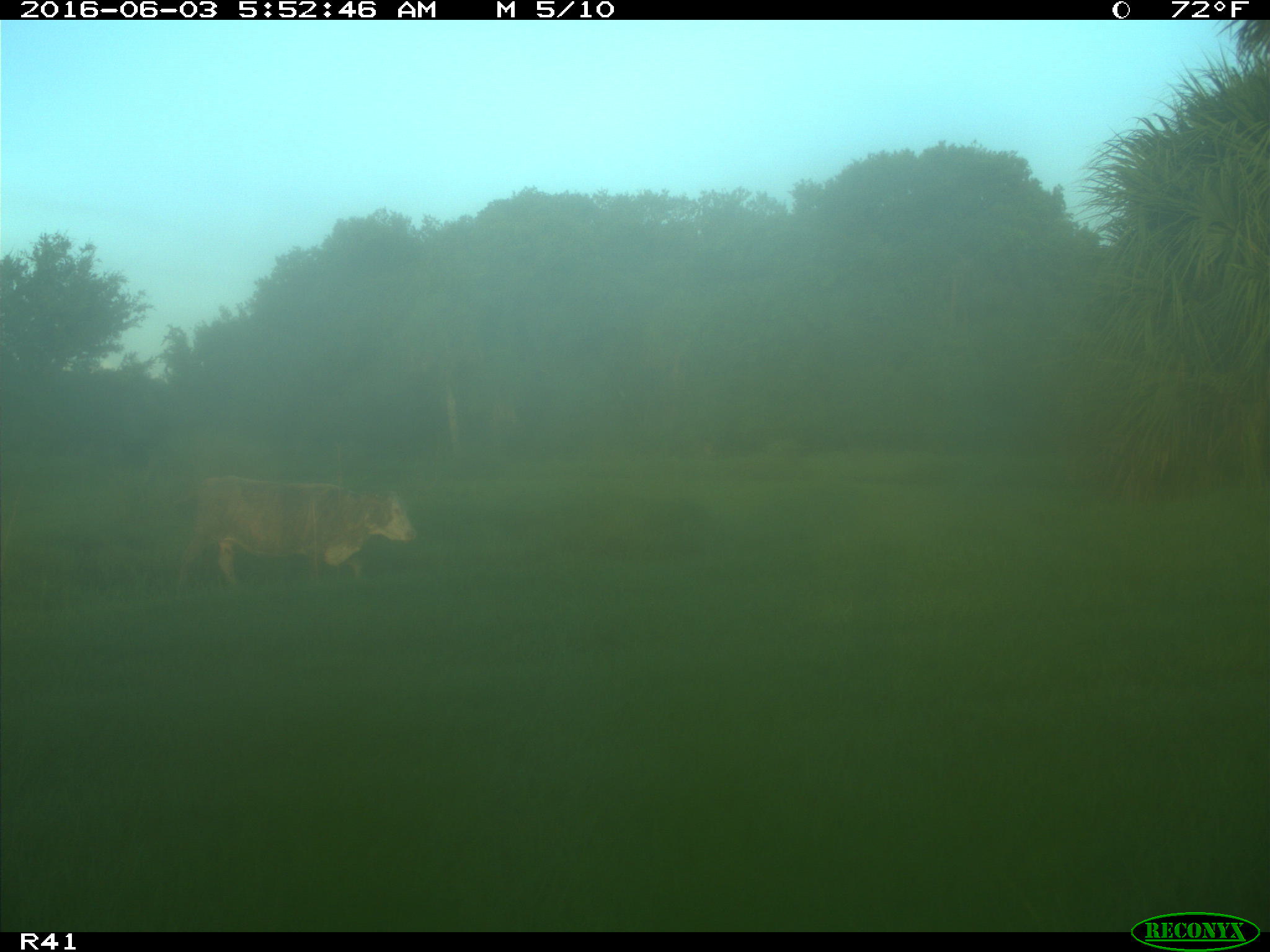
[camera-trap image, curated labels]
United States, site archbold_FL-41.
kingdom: Animalia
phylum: Chordata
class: Mammalia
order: Artiodactyla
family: Bovidae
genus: Bos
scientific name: Bos taurus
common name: domestic cow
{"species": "Bos taurus (domestic cow)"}